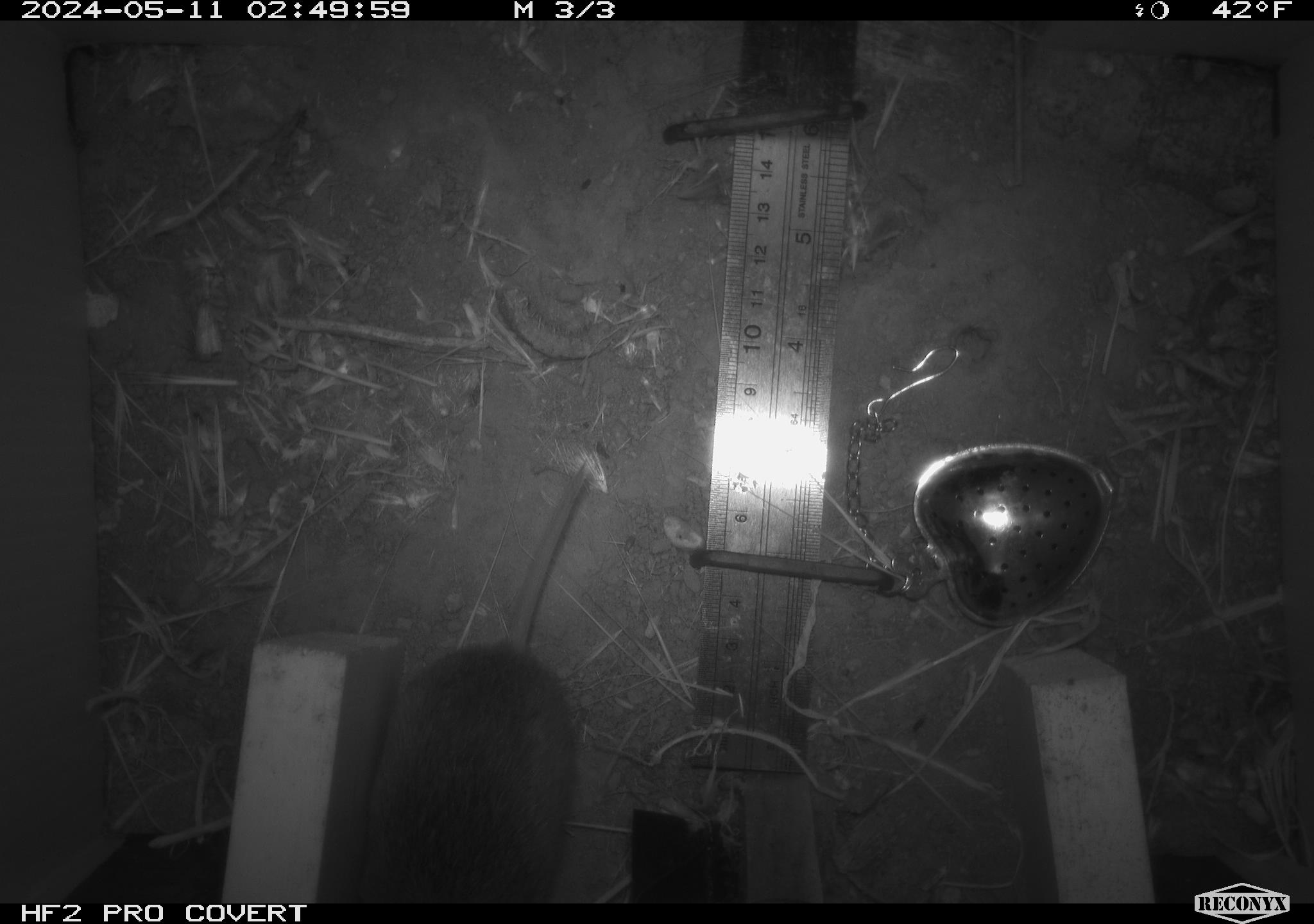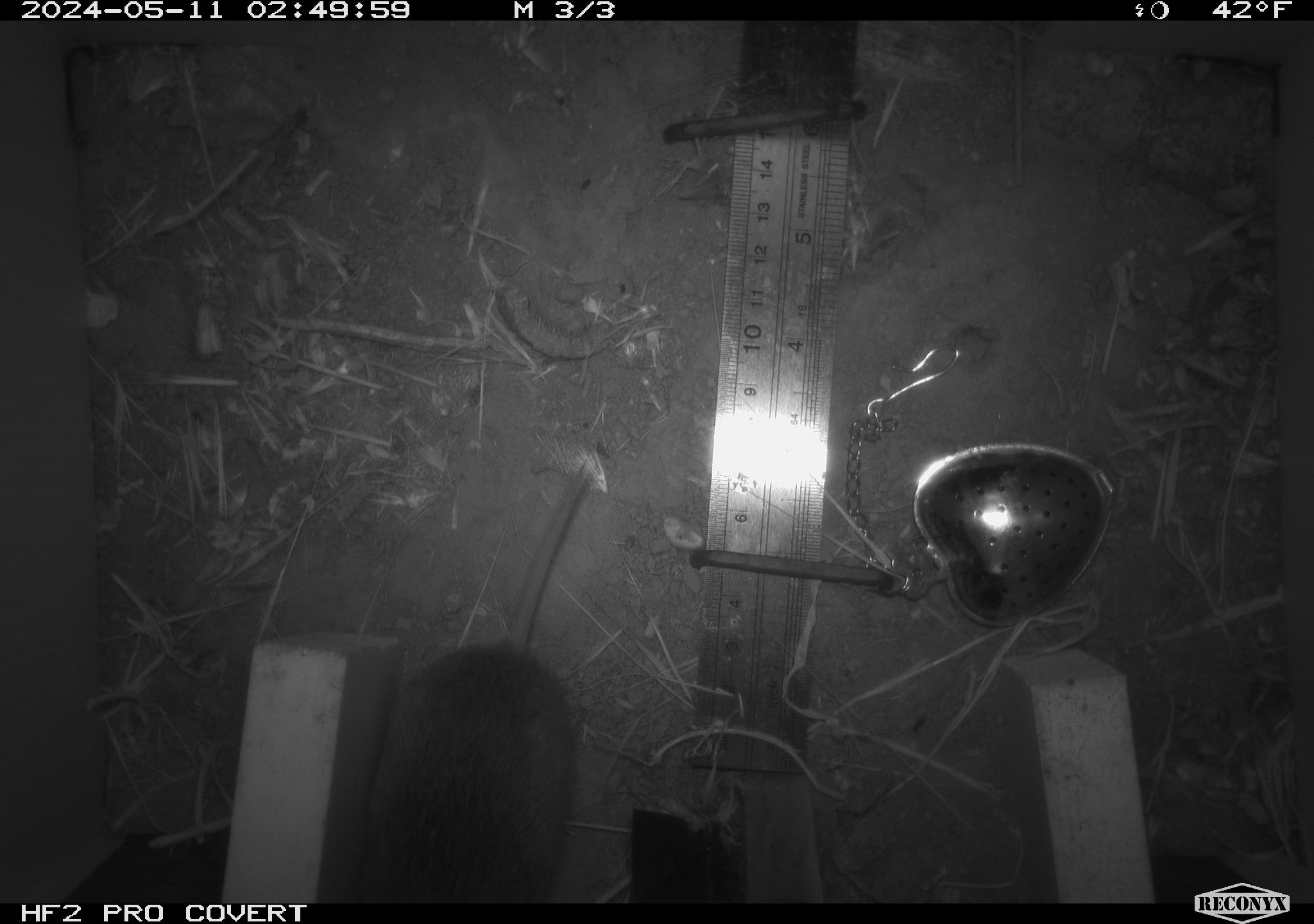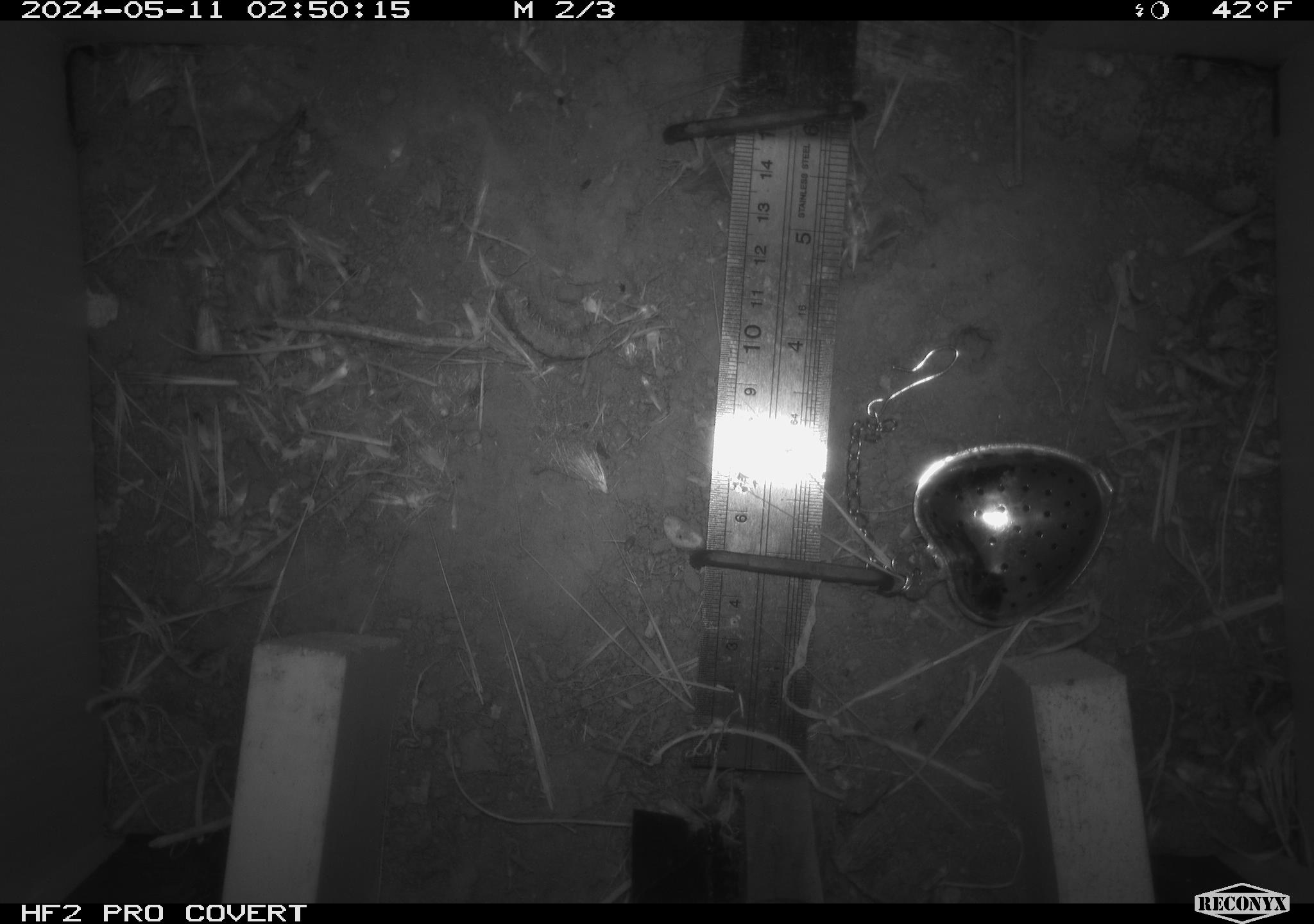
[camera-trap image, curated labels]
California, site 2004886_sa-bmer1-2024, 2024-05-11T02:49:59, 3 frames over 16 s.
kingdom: Animalia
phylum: Chordata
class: Mammalia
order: Rodentia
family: Cricetidae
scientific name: Arvicolinae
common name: voles, lemmings, and muskrats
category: arvicolinae subfamily